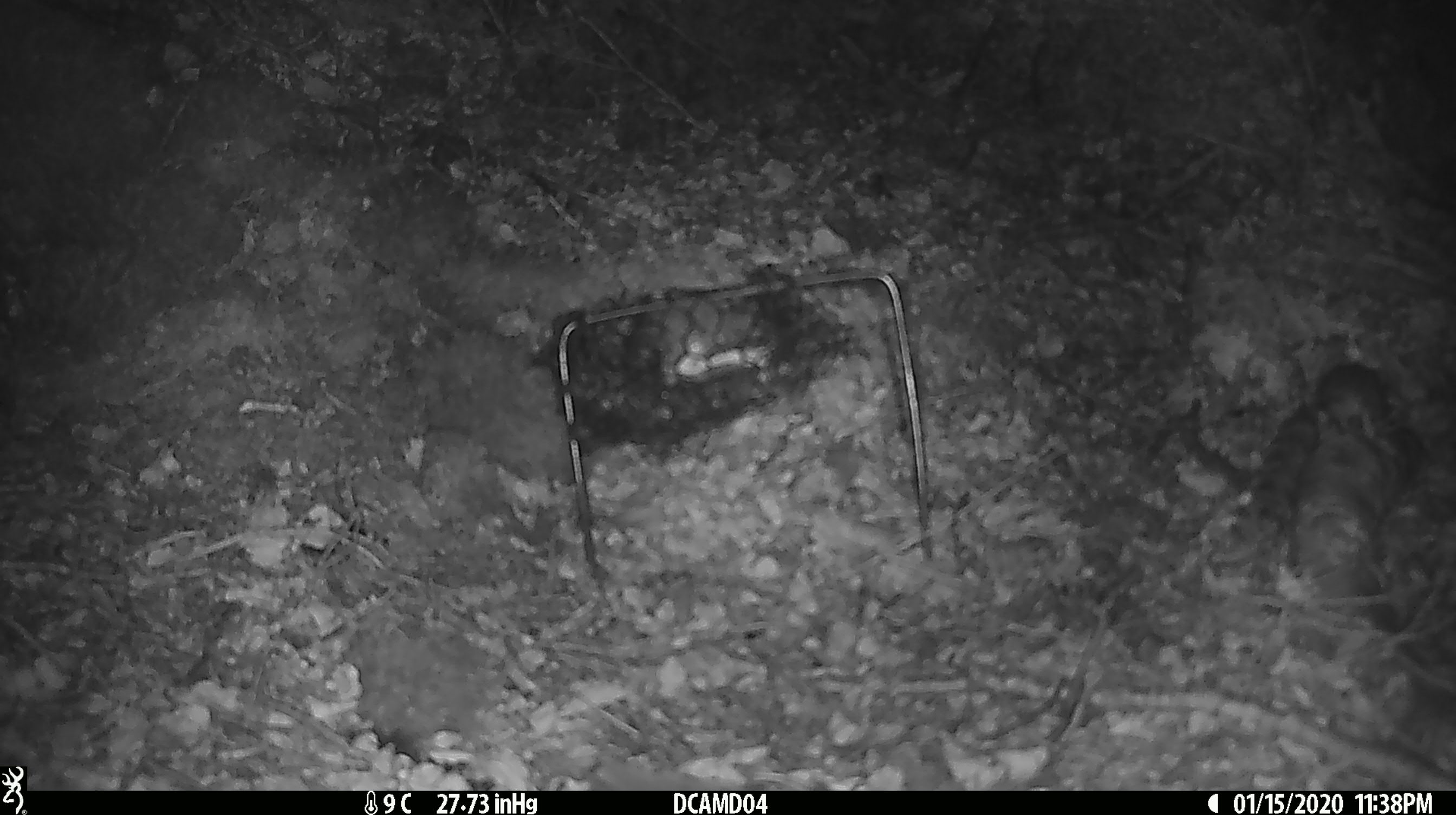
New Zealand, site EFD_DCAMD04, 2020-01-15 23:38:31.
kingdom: Animalia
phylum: Chordata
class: Mammalia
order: Rodentia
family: Muridae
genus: Mus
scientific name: Mus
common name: mouse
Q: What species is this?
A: Mouse (Mus).